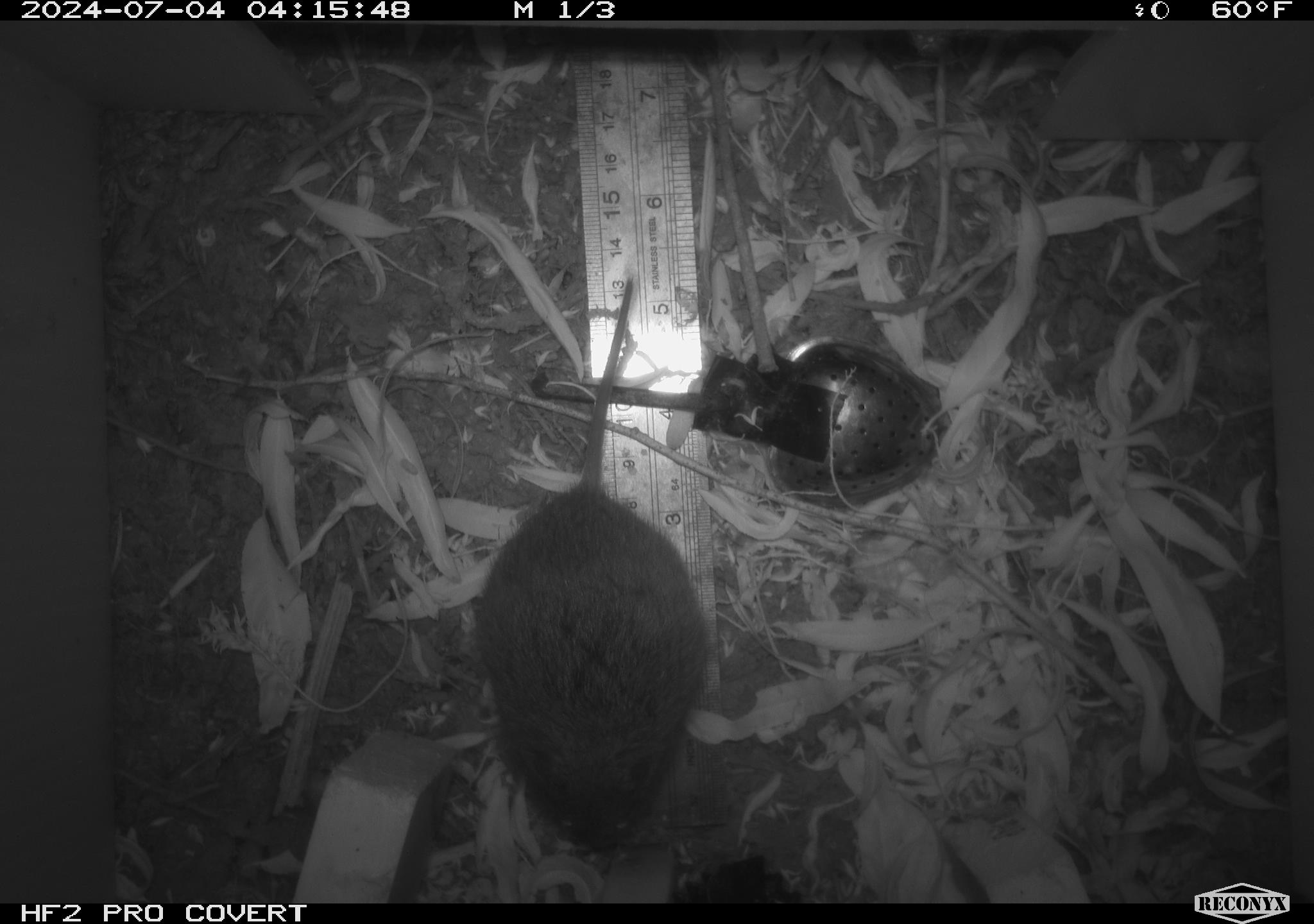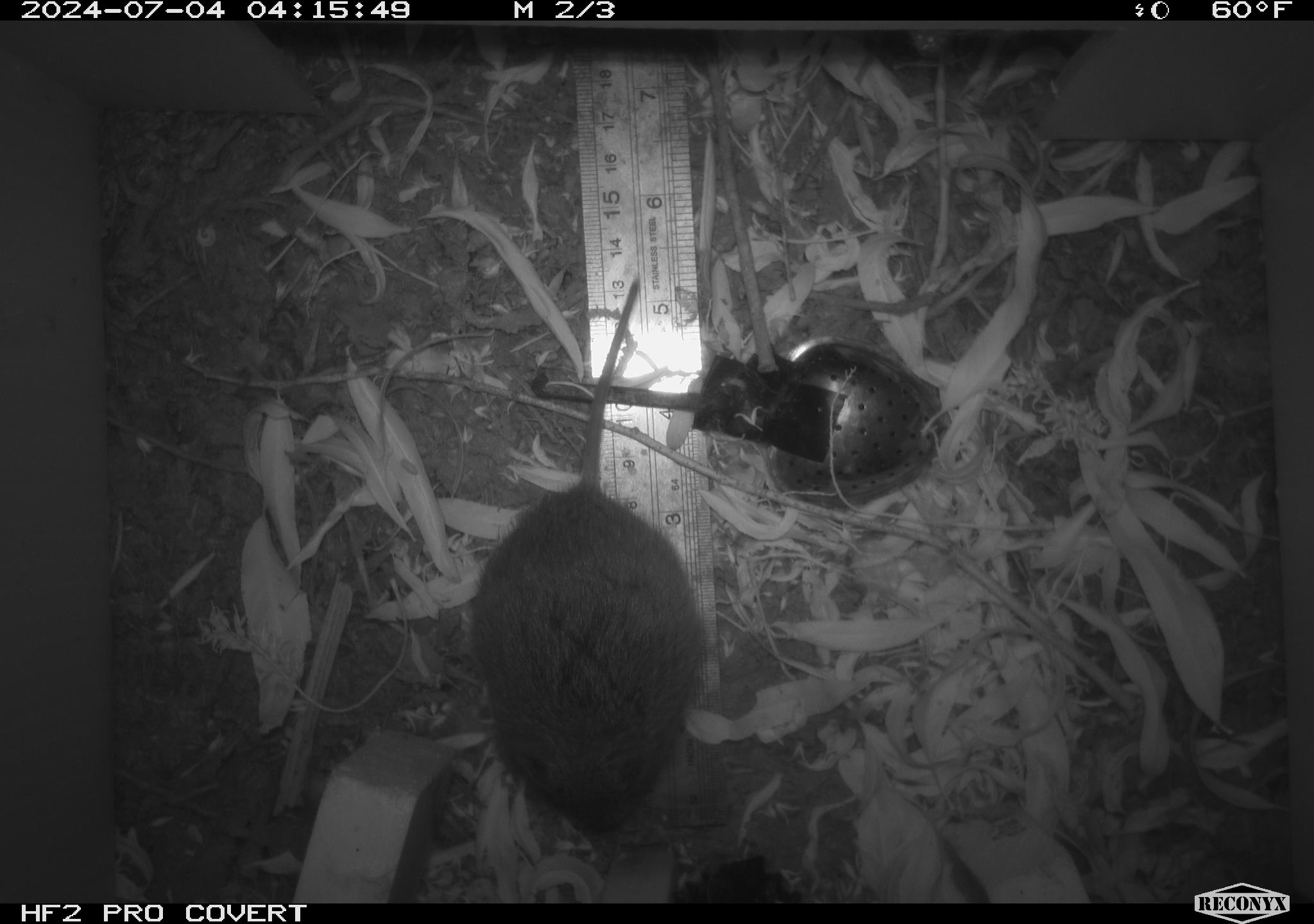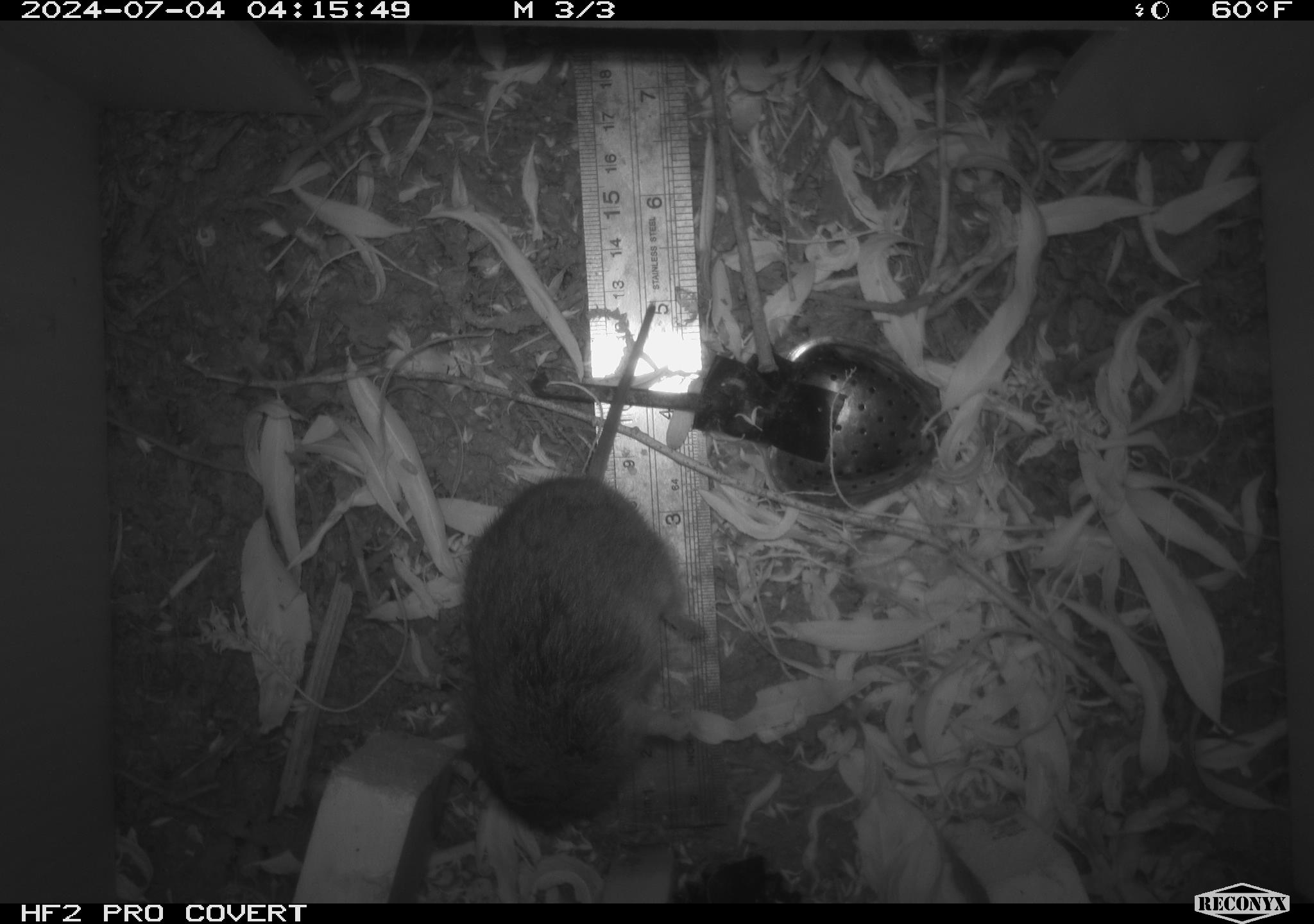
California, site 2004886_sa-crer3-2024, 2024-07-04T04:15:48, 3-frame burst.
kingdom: Animalia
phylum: Chordata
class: Mammalia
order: Rodentia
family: Cricetidae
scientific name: Arvicolinae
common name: voles, lemmings, and muskrats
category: arvicolinae subfamily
Arvicolinae subfamily (voles, lemmings, and muskrats) (Arvicolinae).